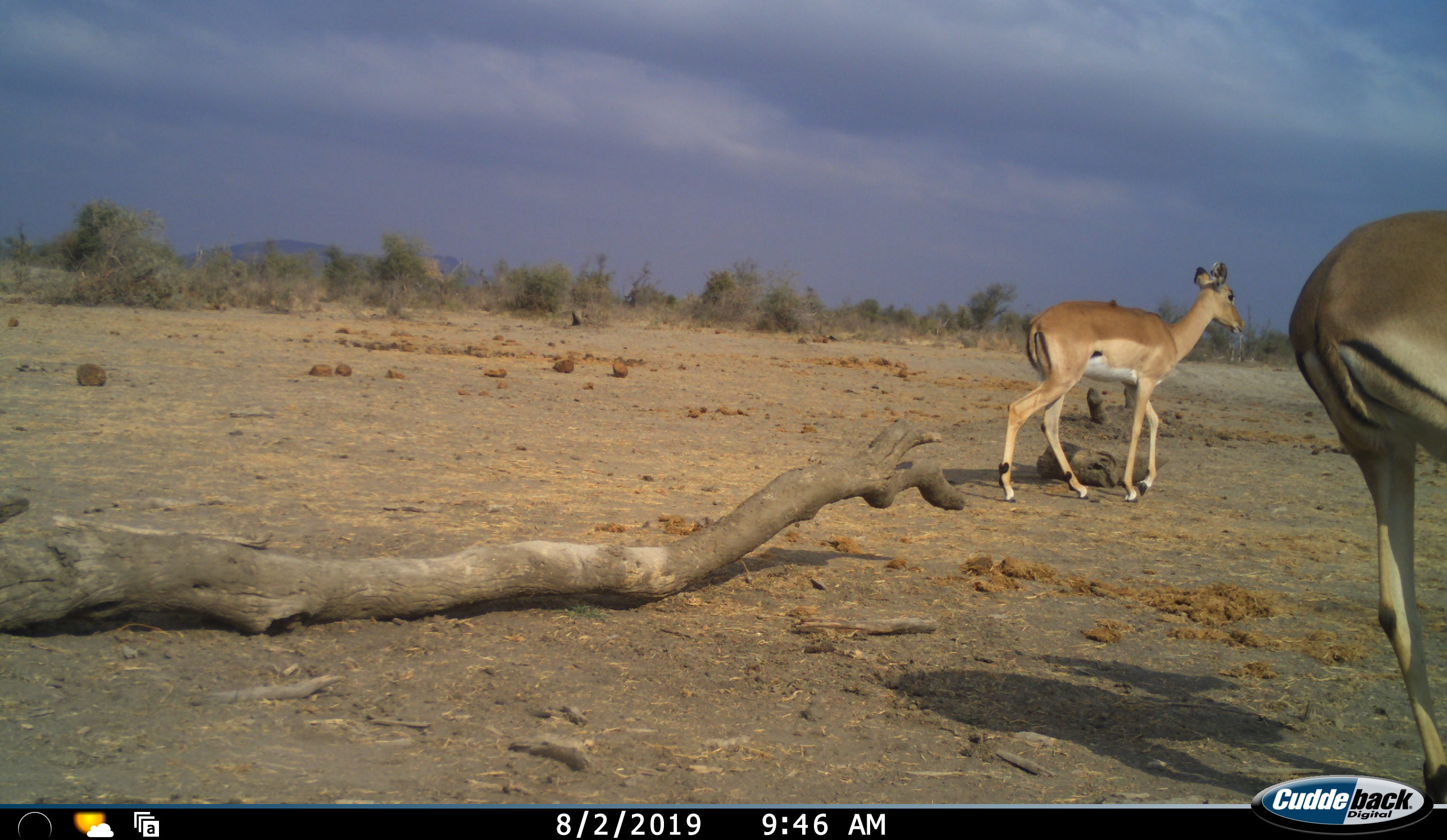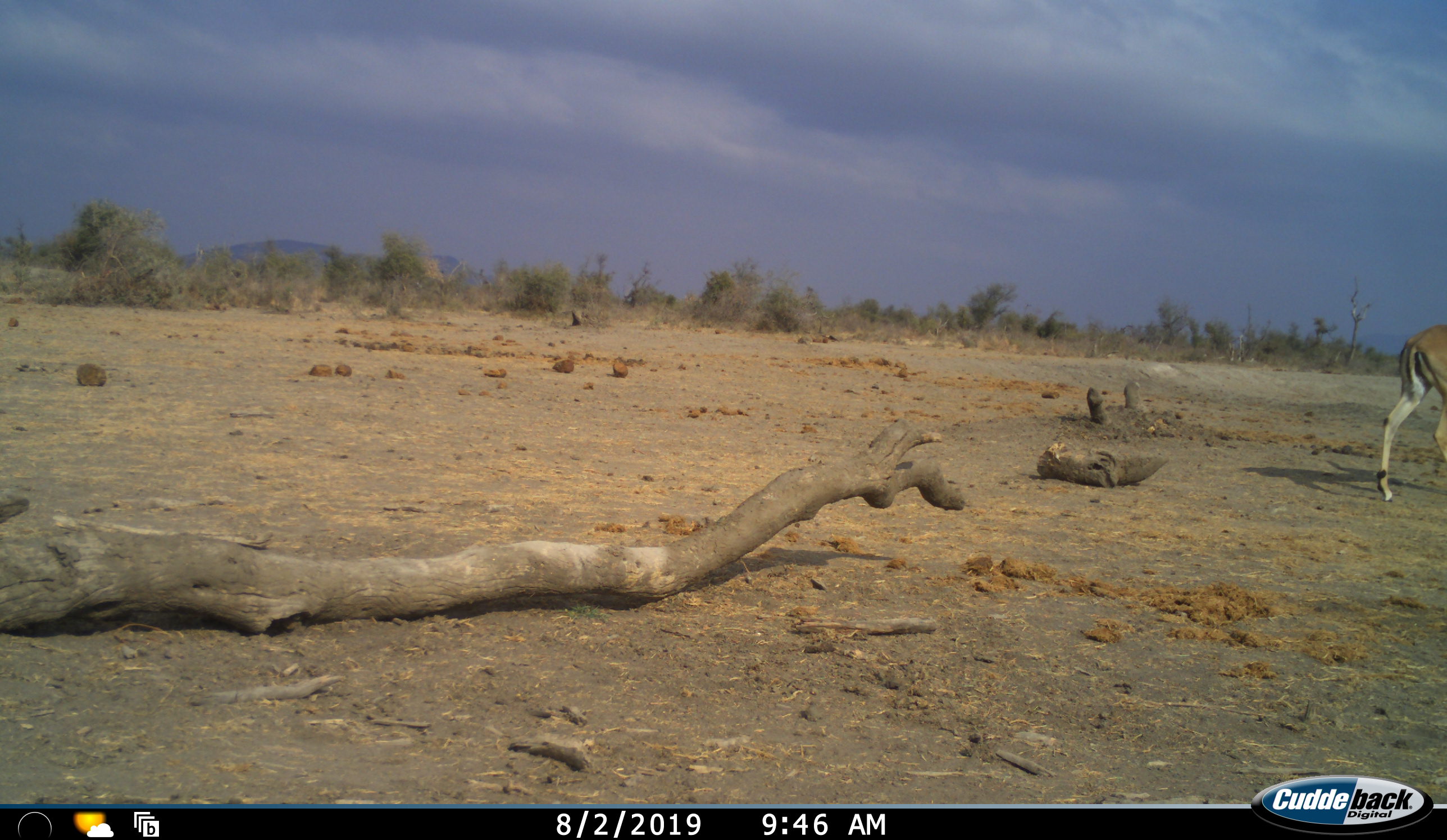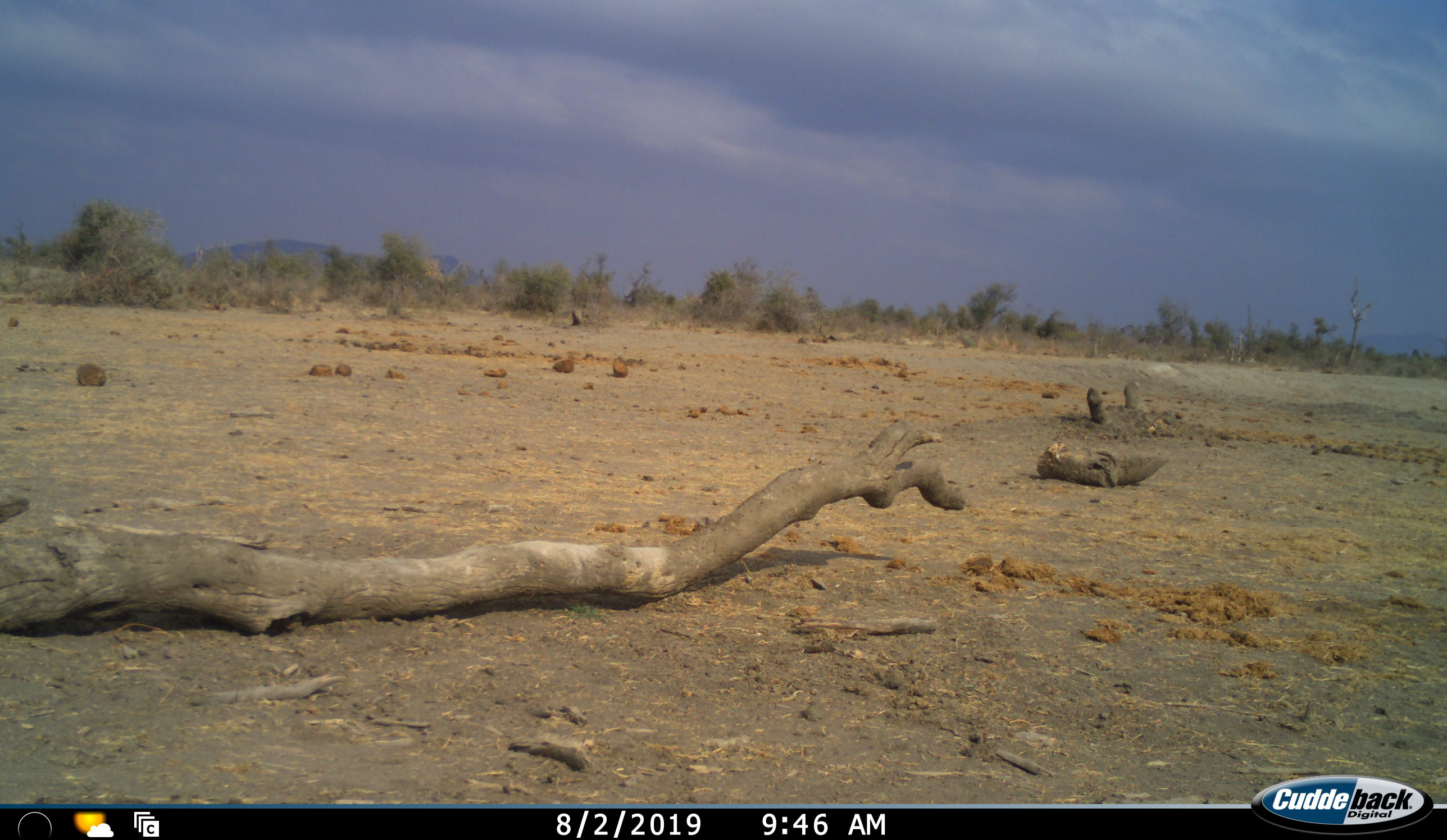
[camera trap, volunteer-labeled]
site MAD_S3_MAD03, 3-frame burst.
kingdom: Animalia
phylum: Chordata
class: Mammalia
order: Artiodactyla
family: Bovidae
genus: Aepyceros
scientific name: Aepyceros melampus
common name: impala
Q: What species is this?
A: Impala (Aepyceros melampus).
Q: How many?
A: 2.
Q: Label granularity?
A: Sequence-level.